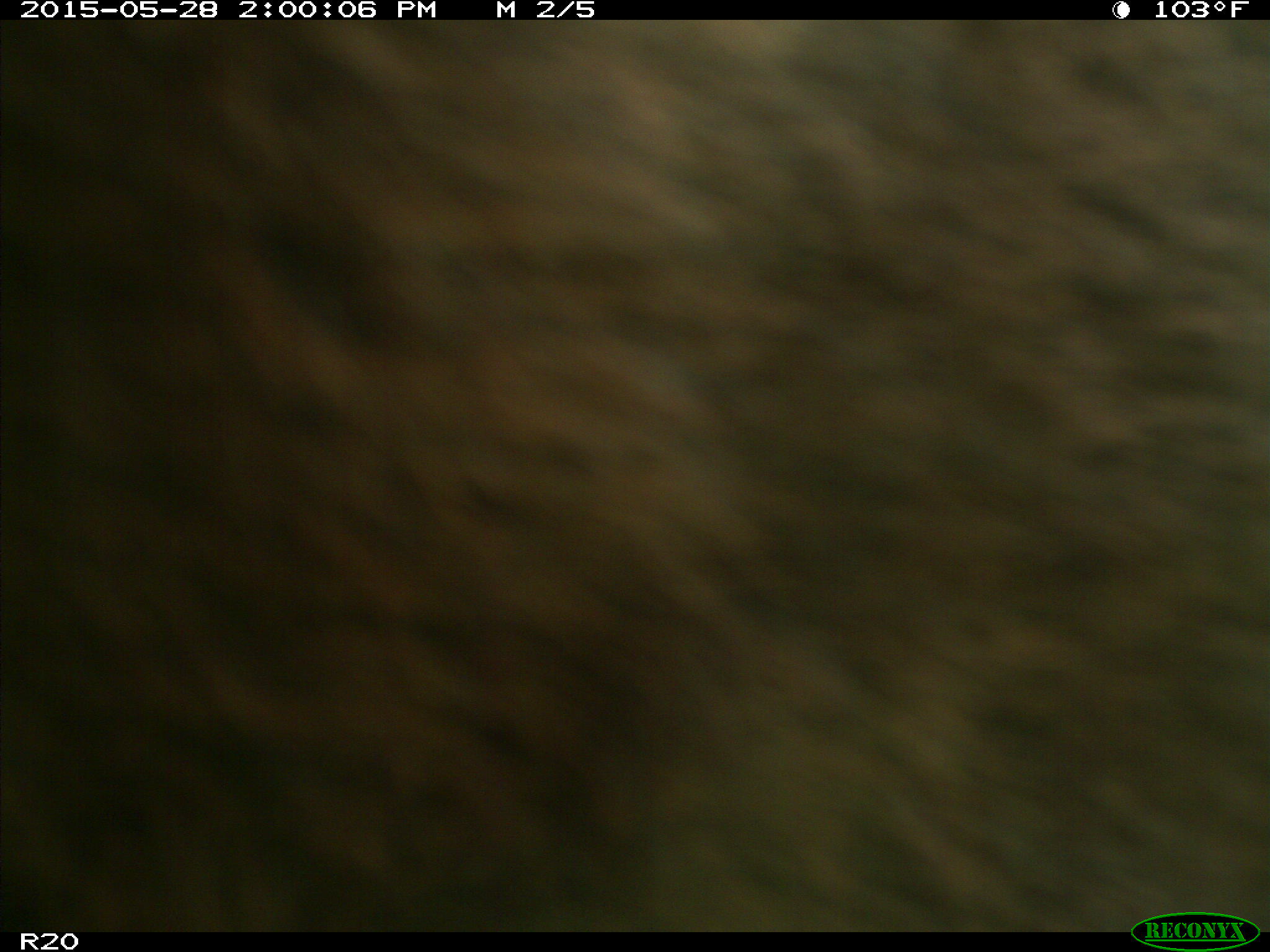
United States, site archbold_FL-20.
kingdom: Animalia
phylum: Chordata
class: Mammalia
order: Artiodactyla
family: Bovidae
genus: Bos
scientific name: Bos taurus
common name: domestic cow